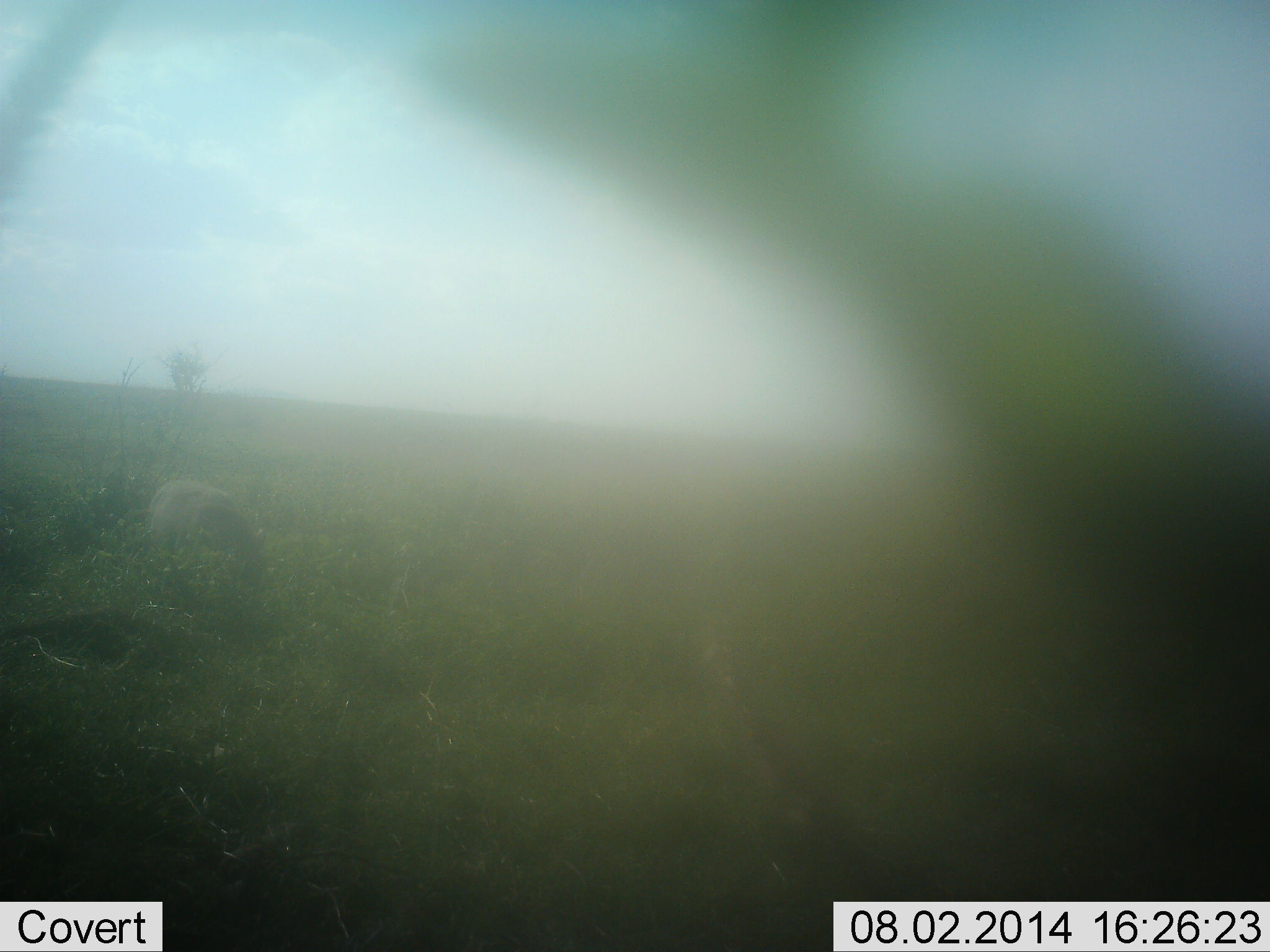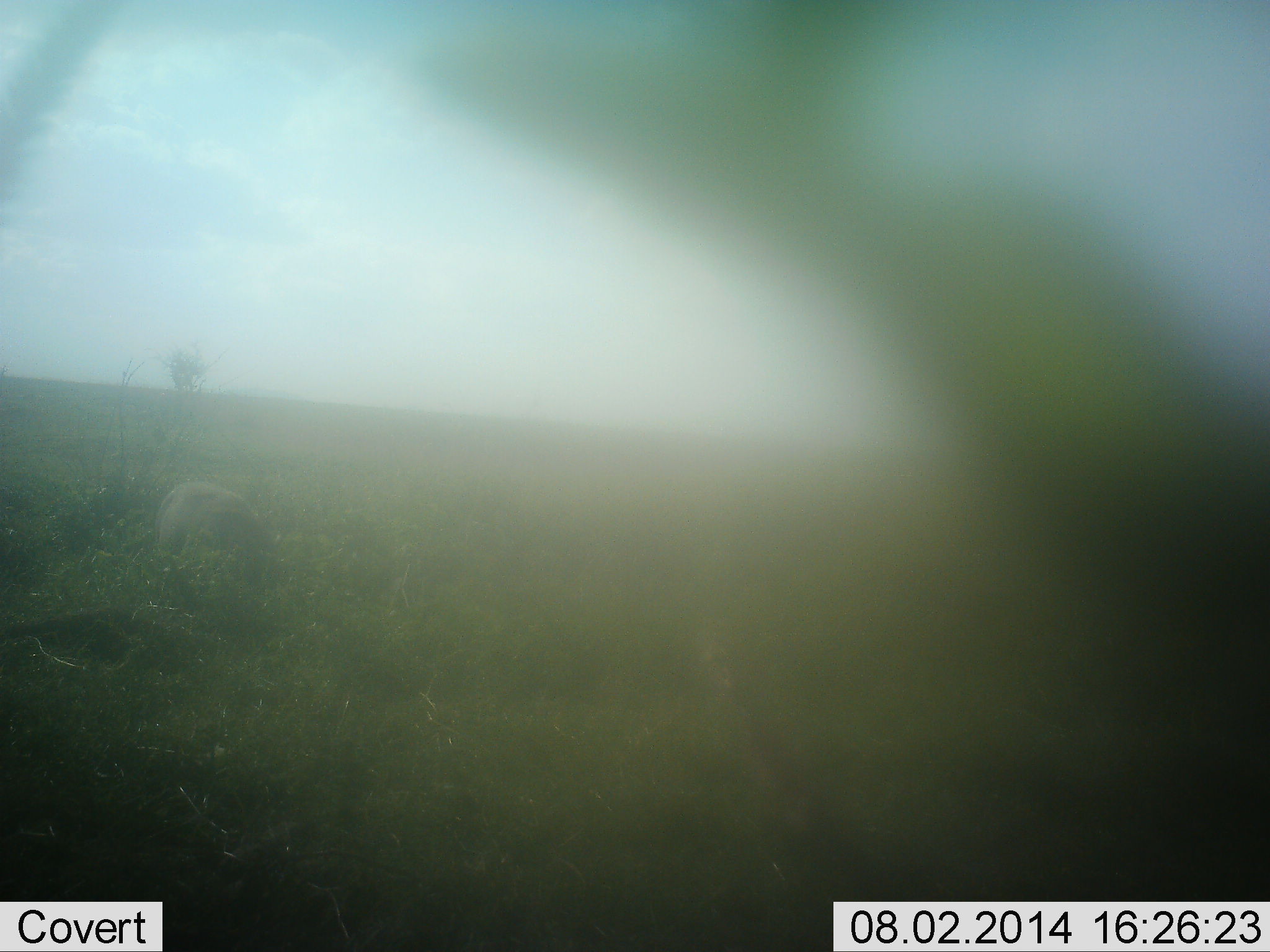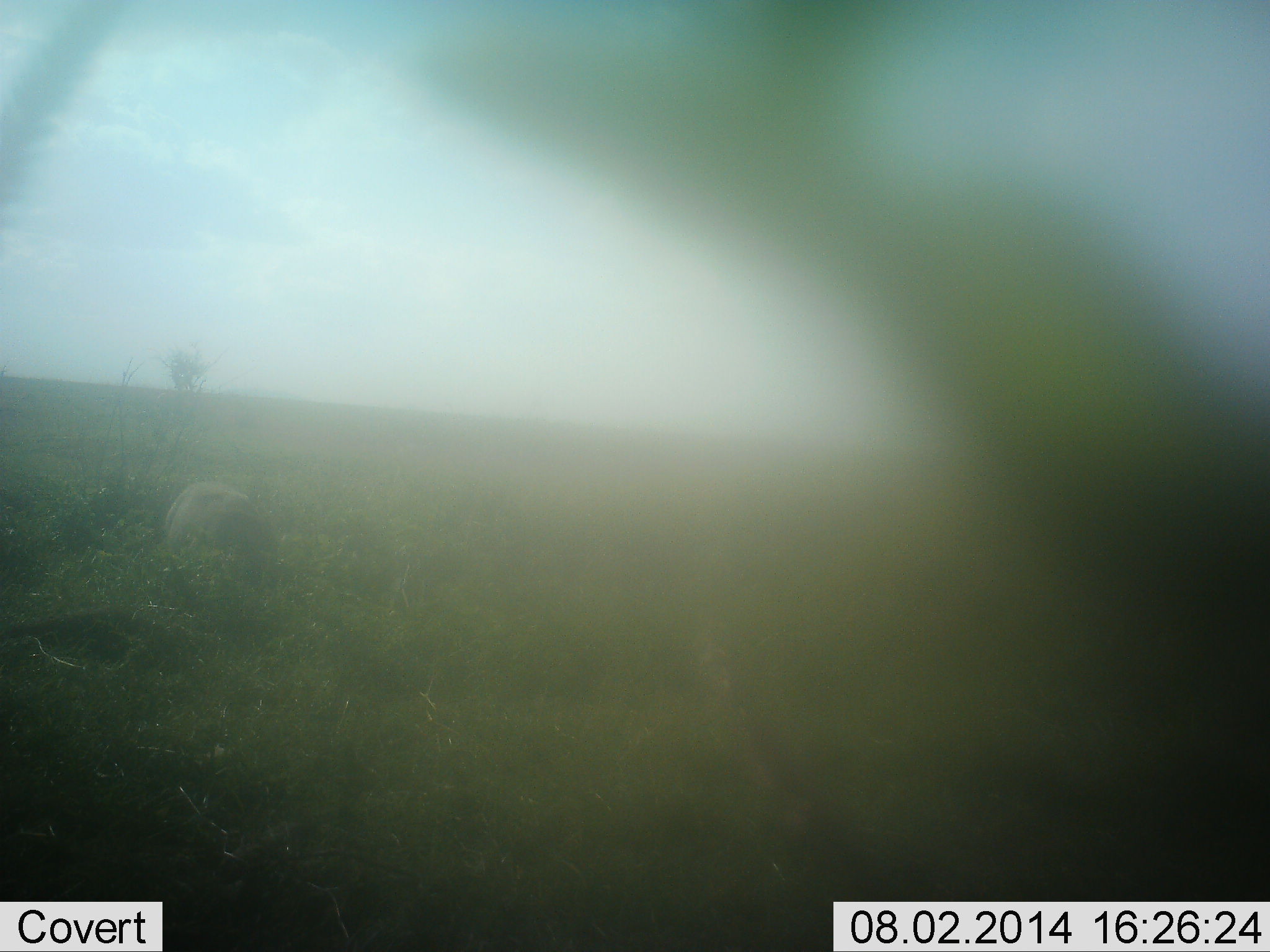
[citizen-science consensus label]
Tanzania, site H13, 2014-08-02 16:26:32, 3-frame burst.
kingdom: Animalia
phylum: Chordata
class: Mammalia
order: Artiodactyla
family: Suidae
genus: Phacochoerus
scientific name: Phacochoerus africanus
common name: warthog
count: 1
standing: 0%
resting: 0%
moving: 50%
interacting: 0%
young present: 0%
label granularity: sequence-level